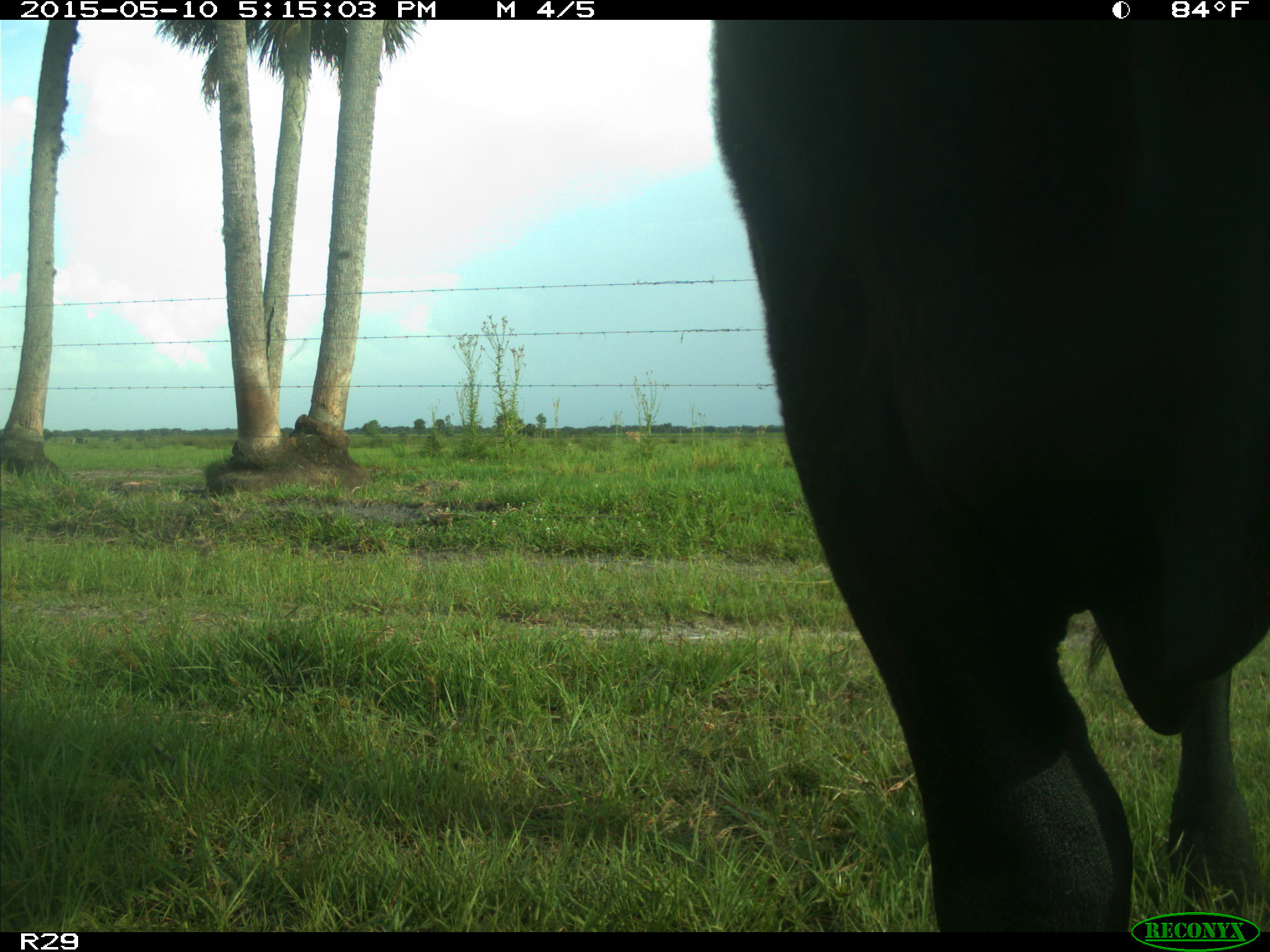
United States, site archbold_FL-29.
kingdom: Animalia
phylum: Chordata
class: Mammalia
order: Artiodactyla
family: Bovidae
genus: Bos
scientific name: Bos taurus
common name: domestic cow